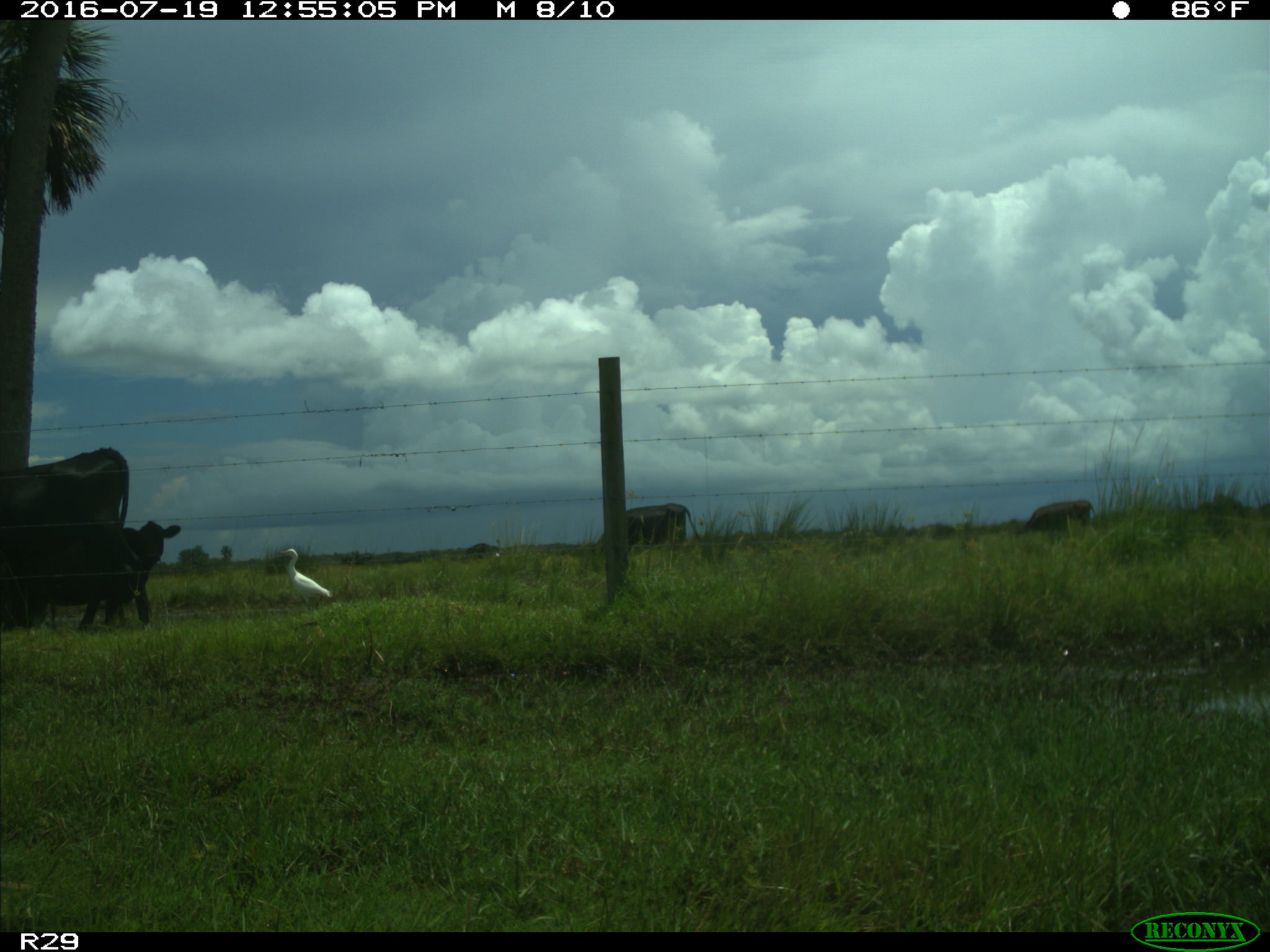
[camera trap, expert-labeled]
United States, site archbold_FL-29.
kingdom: Animalia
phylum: Chordata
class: Mammalia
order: Artiodactyla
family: Bovidae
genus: Bos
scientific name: Bos taurus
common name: domestic cow